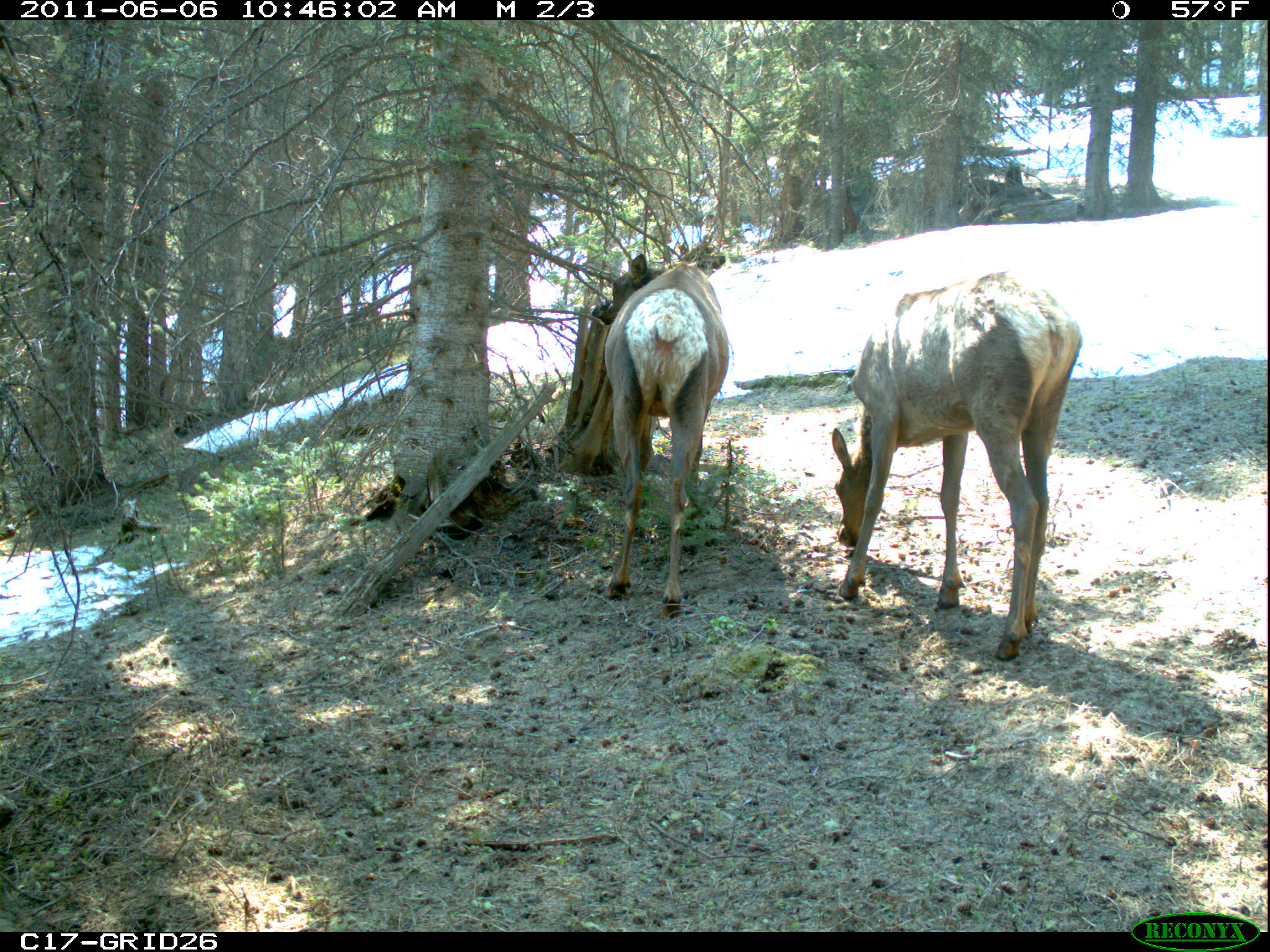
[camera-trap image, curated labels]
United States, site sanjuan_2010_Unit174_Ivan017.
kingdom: Animalia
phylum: Chordata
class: Mammalia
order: Artiodactyla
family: Cervidae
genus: Cervus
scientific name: Cervus elaphus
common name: red deer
Cervus elaphus (red deer).